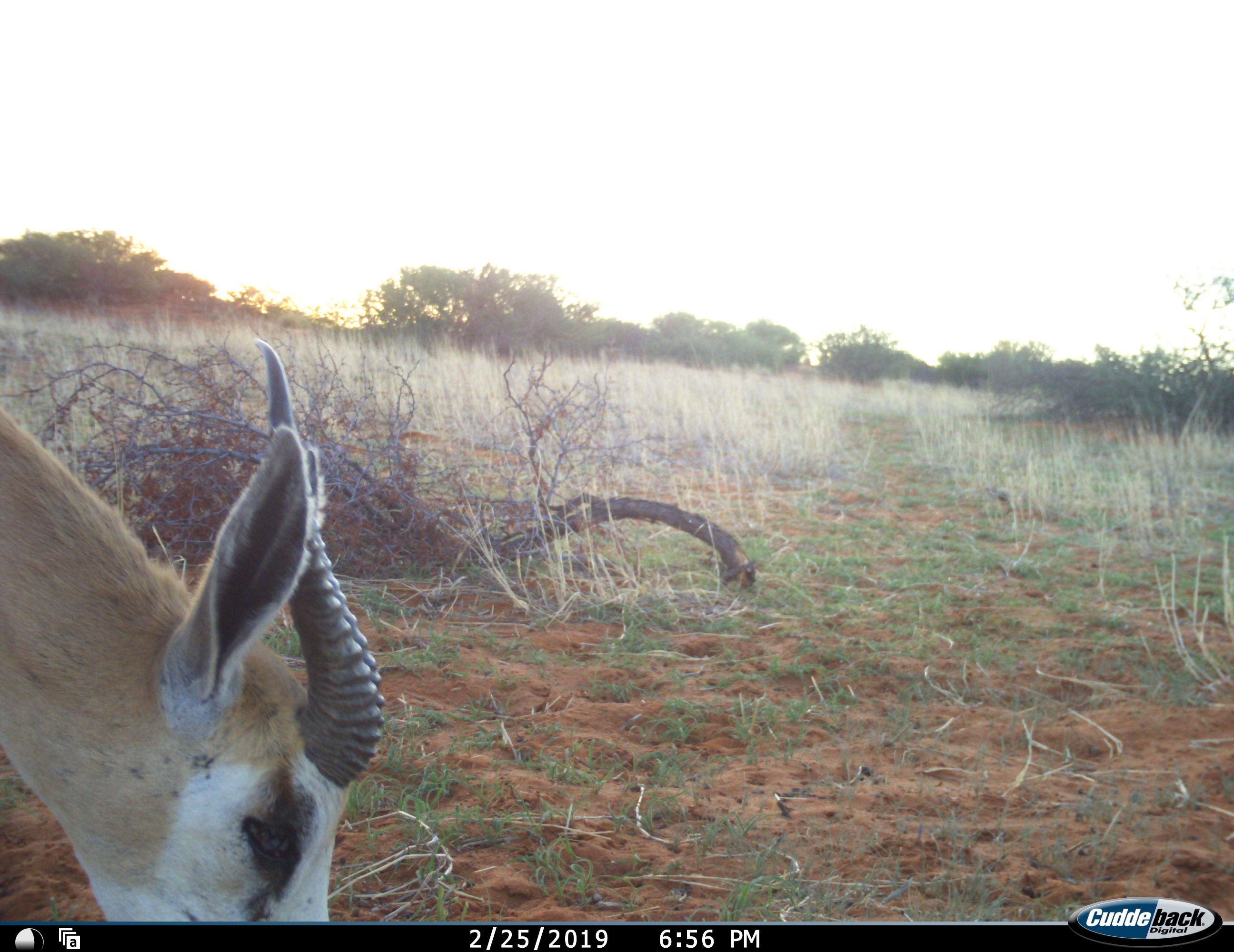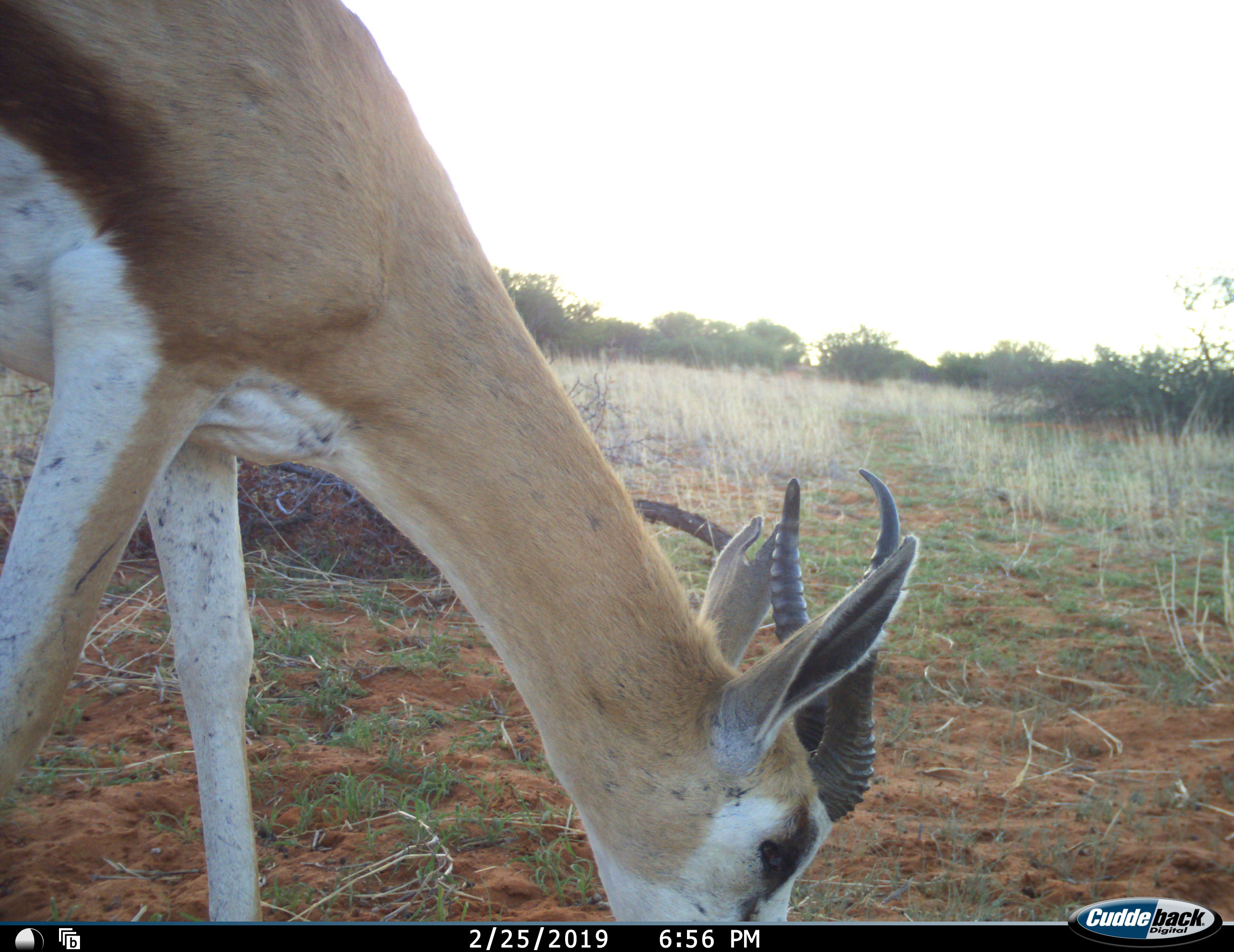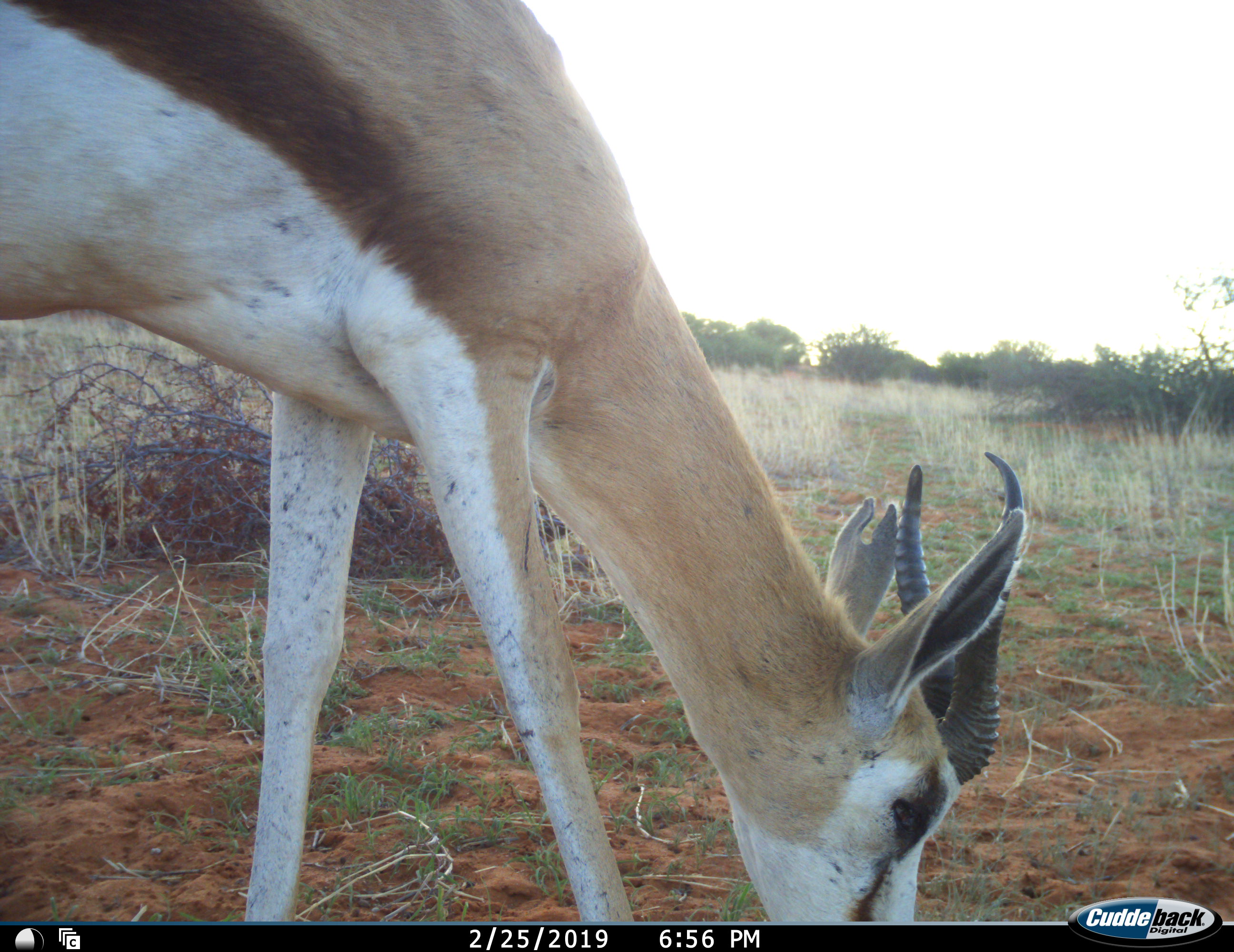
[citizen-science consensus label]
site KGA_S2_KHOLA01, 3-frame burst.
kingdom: Animalia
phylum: Chordata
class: Mammalia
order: Artiodactyla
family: Bovidae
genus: Antidorcas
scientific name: Antidorcas marsupialis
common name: springbok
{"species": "springbok (Antidorcas marsupialis)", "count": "1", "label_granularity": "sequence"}